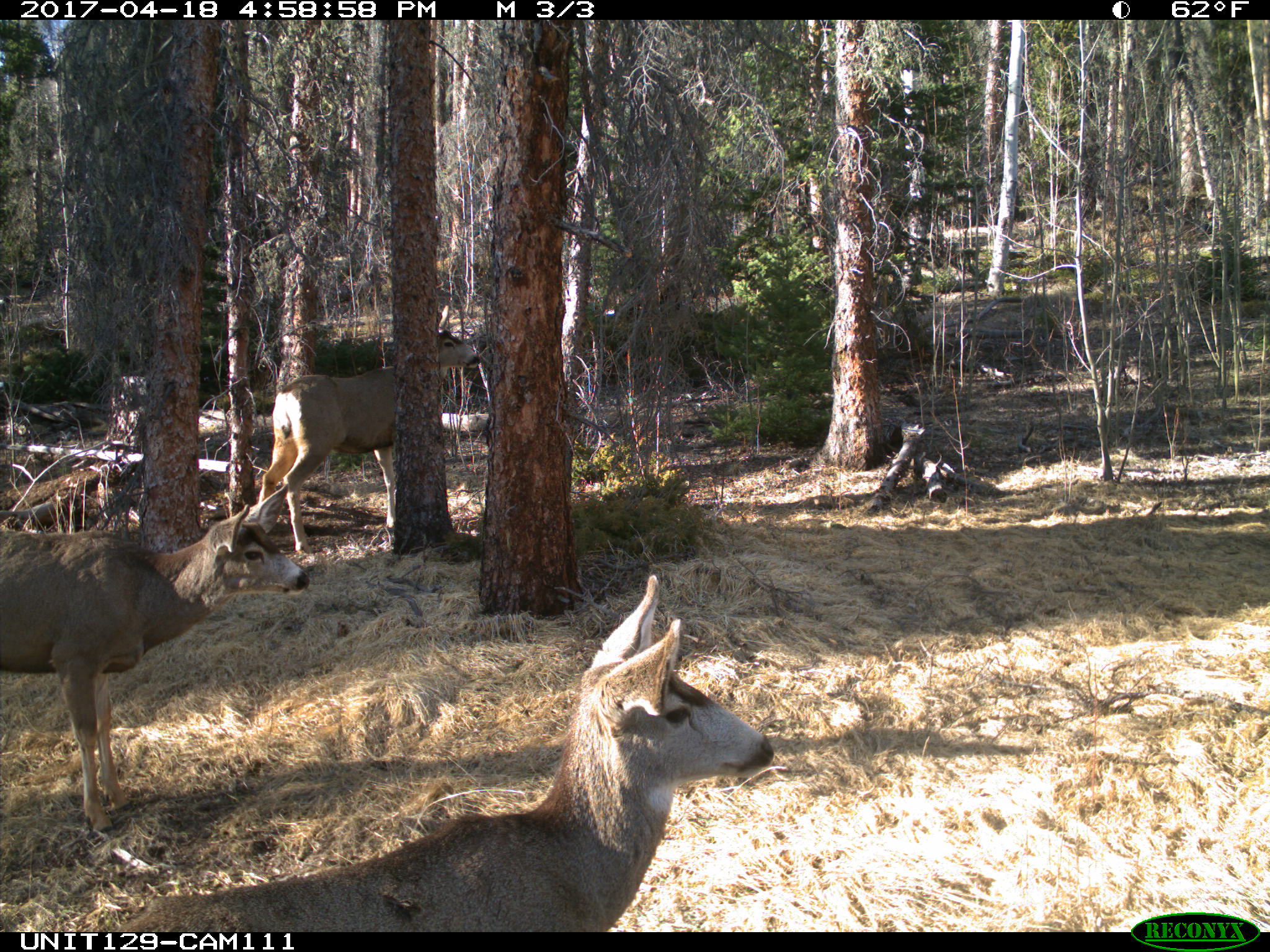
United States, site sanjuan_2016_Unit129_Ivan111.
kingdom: Animalia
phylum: Chordata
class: Mammalia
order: Artiodactyla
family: Cervidae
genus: Odocoileus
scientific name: Odocoileus hemionus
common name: mule deer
Odocoileus hemionus (mule deer).